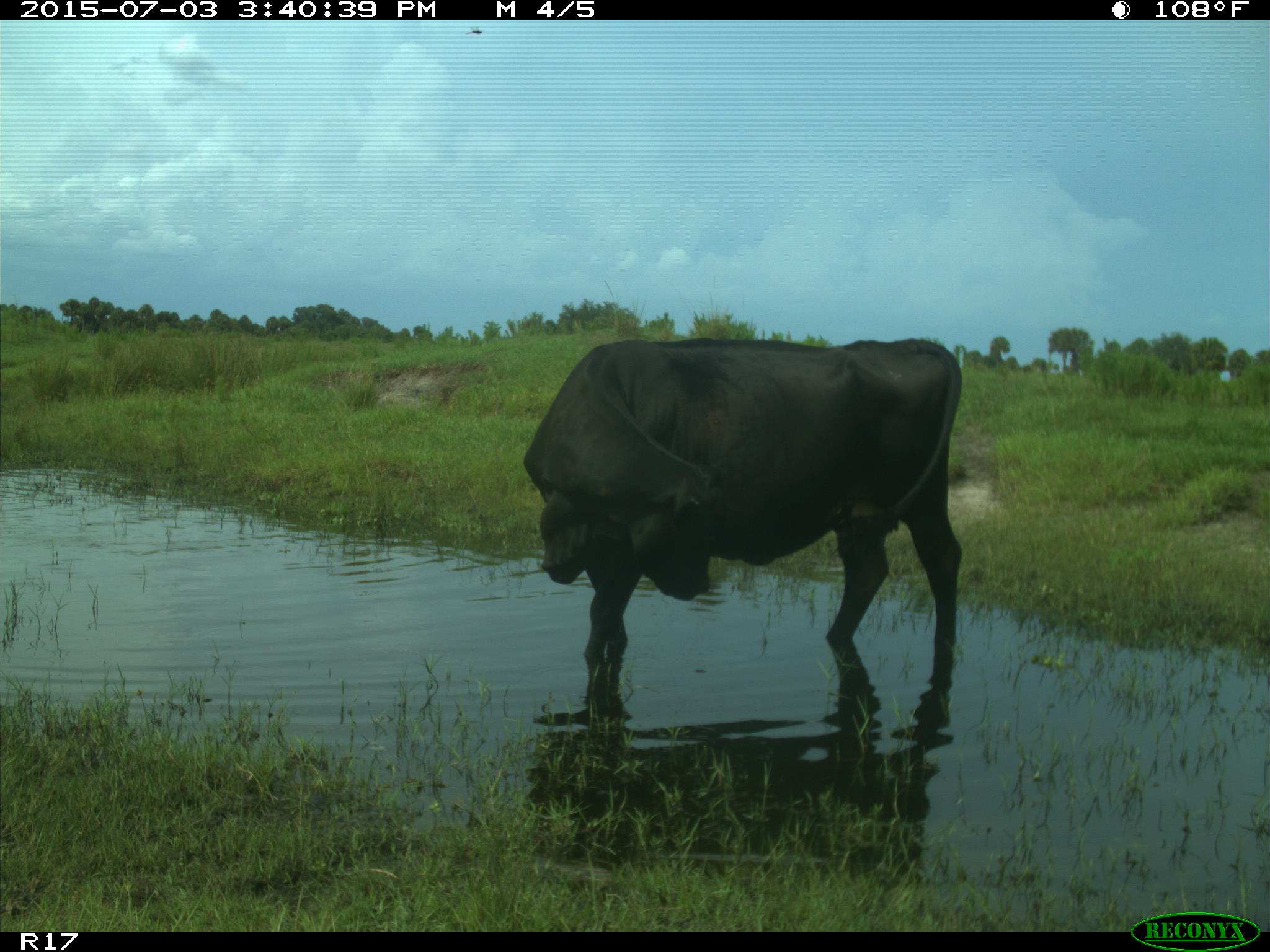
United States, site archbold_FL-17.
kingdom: Animalia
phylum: Chordata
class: Mammalia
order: Artiodactyla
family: Bovidae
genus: Bos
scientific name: Bos taurus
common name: domestic cow